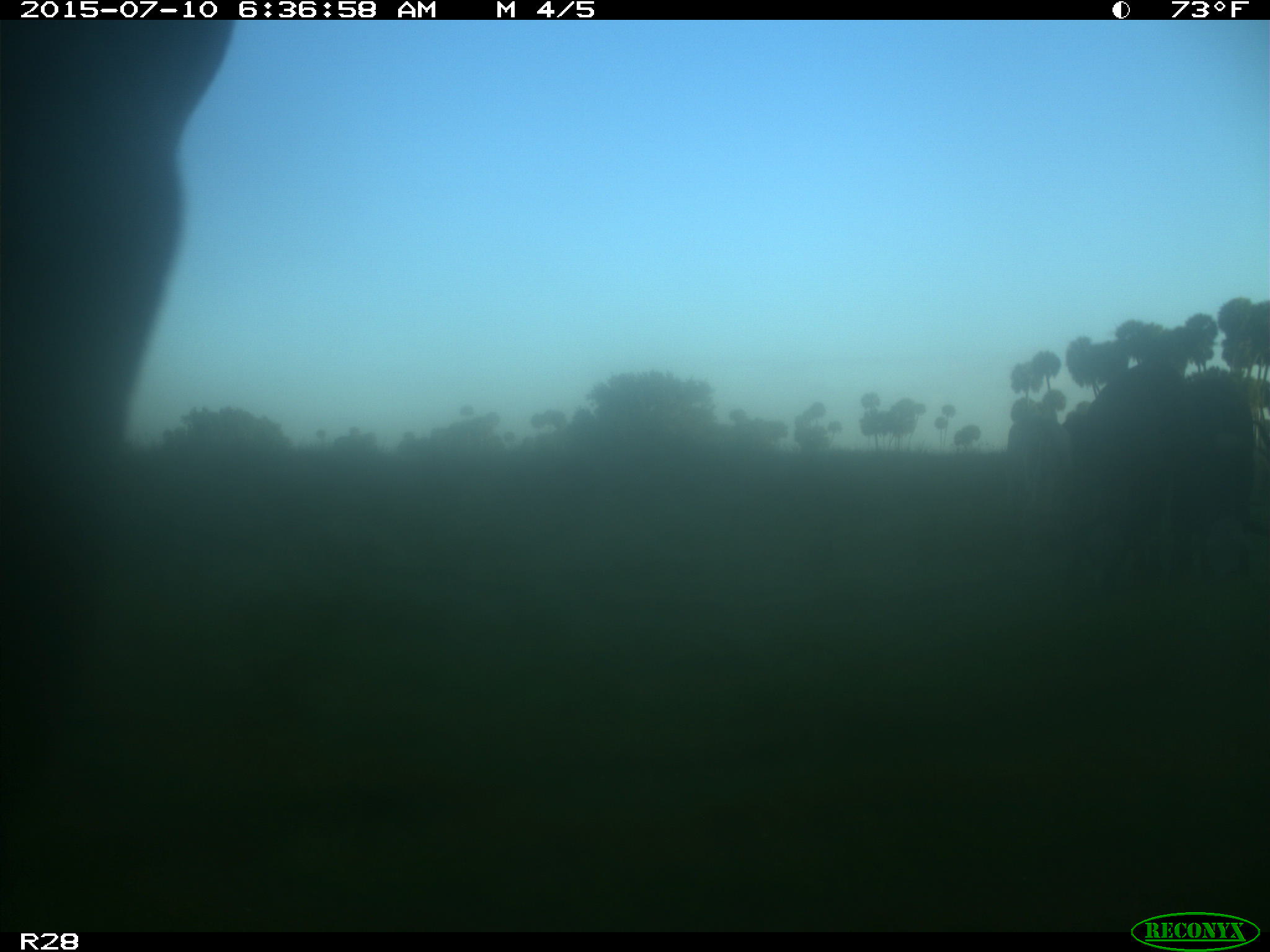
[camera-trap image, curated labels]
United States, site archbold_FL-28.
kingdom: Animalia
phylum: Chordata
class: Mammalia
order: Artiodactyla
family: Bovidae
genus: Bos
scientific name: Bos taurus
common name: domestic cow